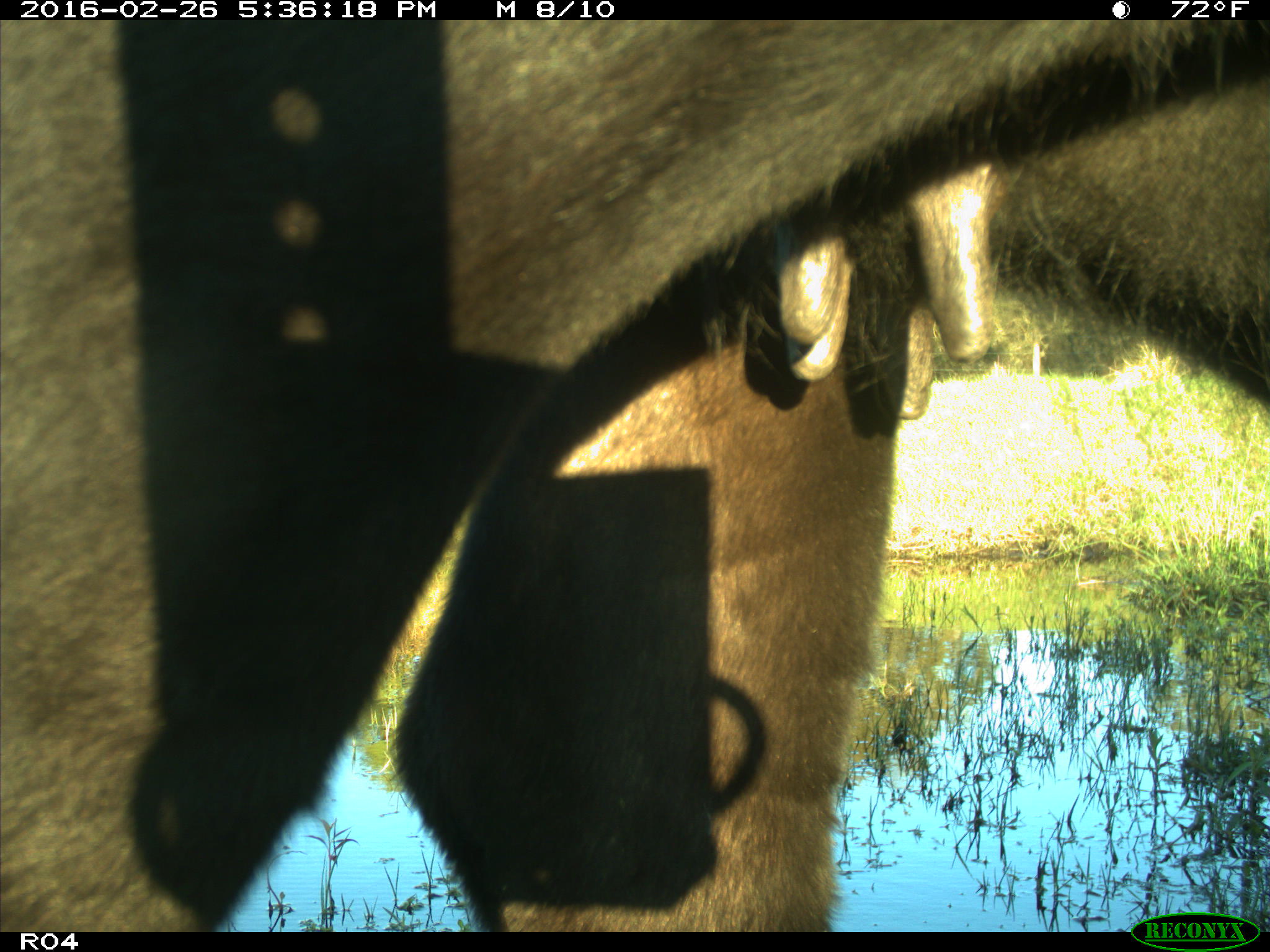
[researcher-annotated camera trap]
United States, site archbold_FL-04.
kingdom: Animalia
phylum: Chordata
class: Mammalia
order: Artiodactyla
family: Bovidae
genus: Bos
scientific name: Bos taurus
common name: domestic cow